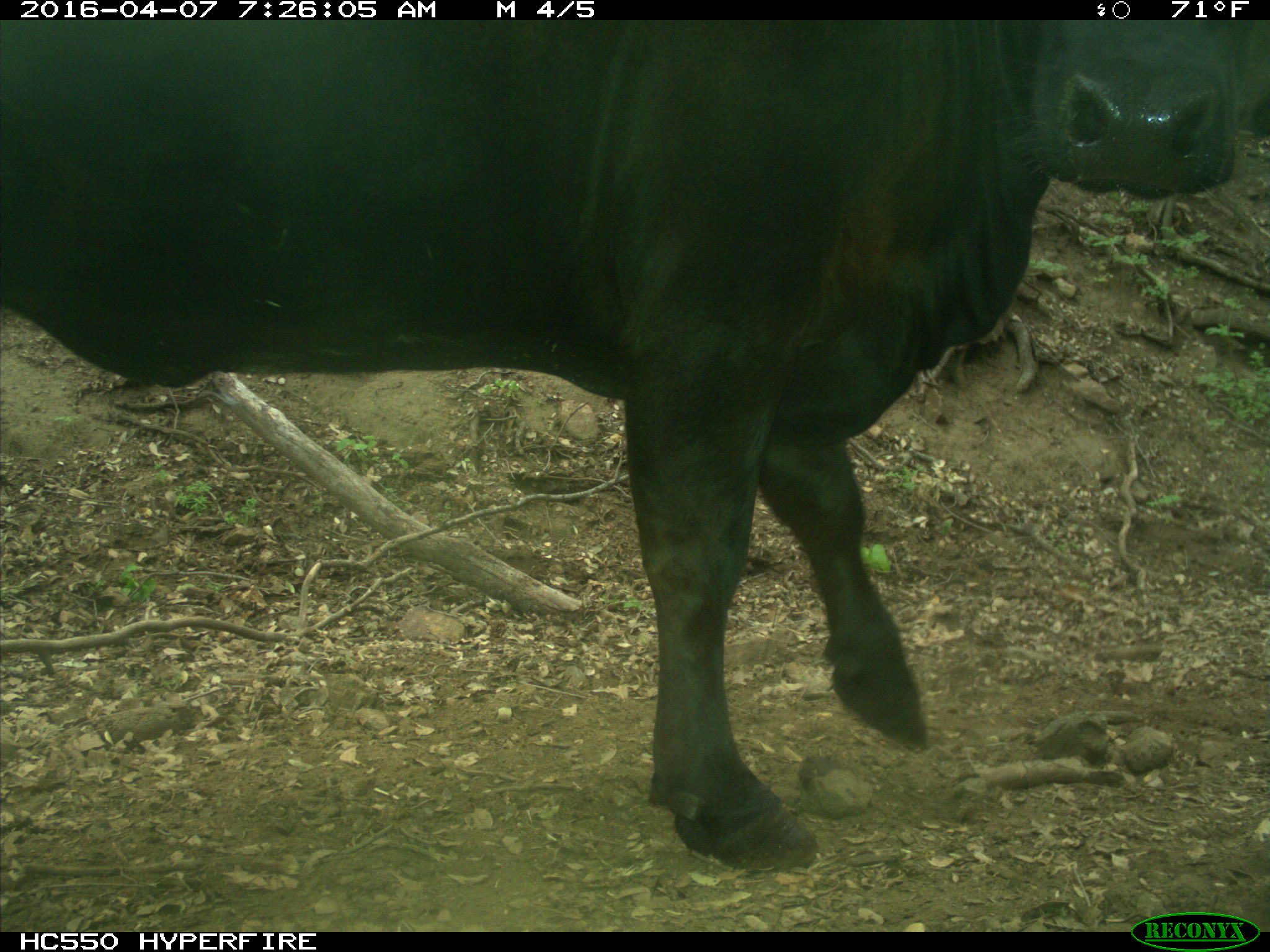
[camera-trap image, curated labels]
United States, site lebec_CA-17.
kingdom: Animalia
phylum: Chordata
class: Mammalia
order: Artiodactyla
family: Bovidae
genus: Bos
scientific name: Bos taurus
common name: domestic cow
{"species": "Bos taurus (domestic cow)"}